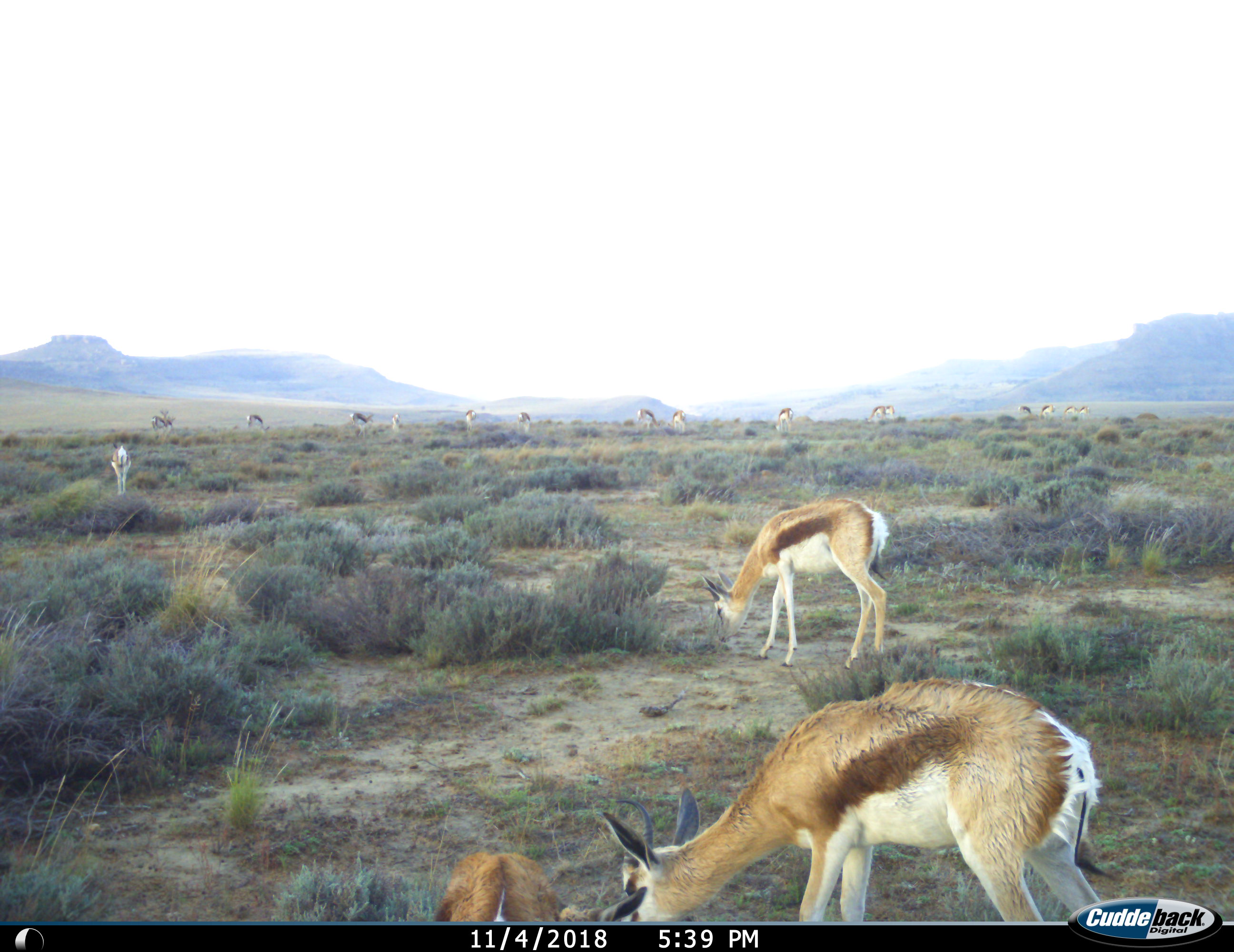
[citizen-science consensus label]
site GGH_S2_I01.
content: unidentified animal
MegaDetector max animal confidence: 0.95